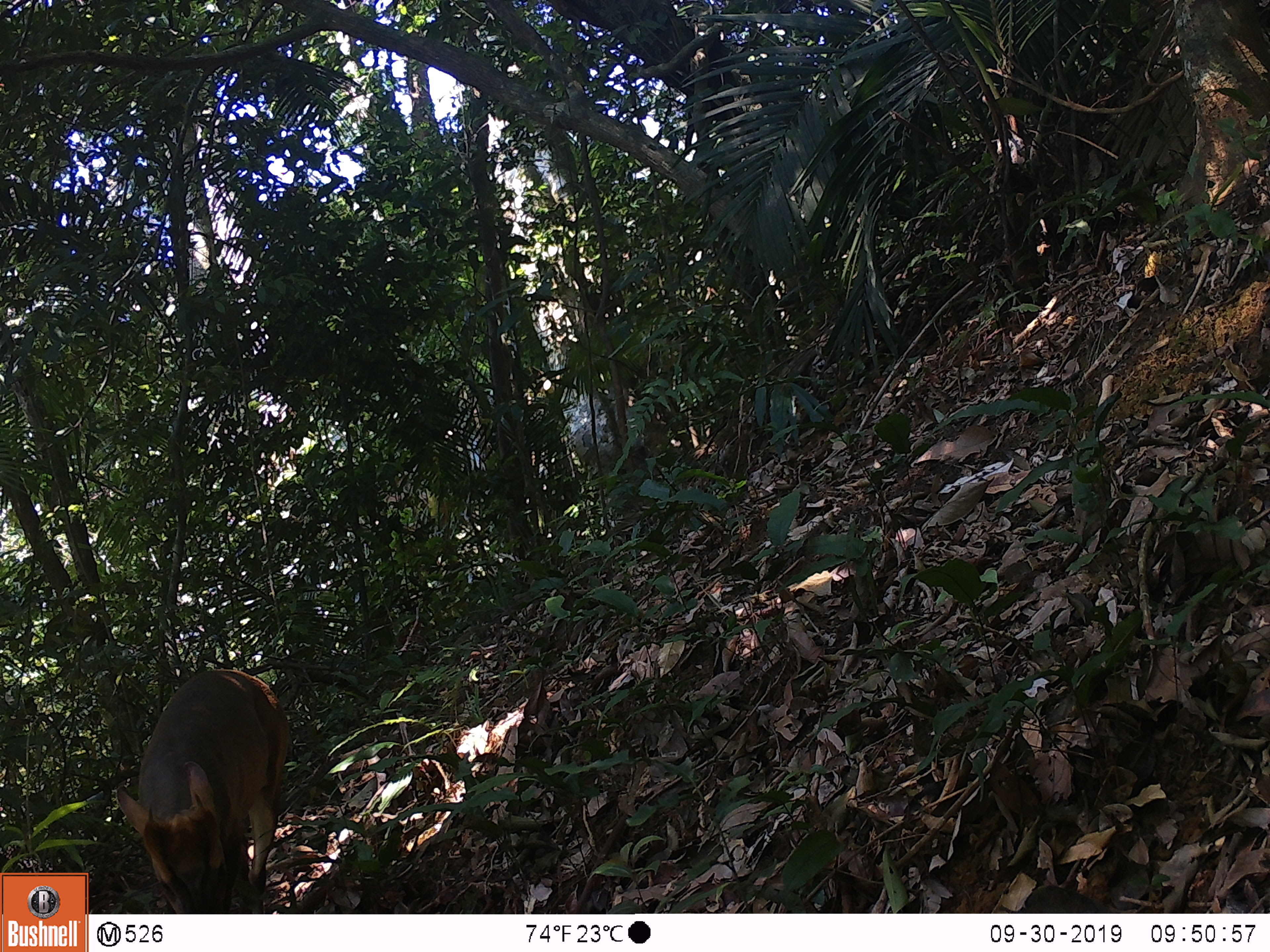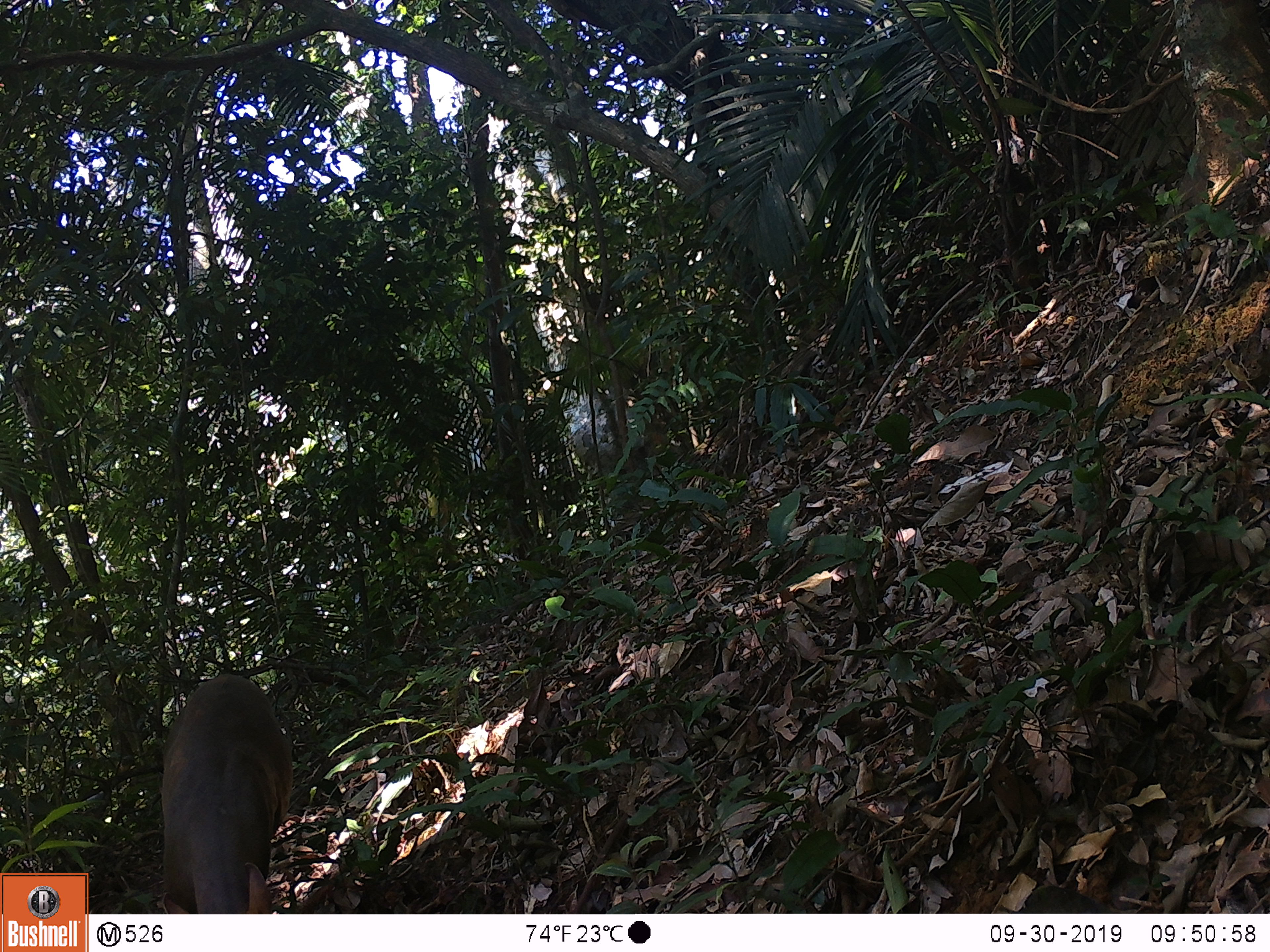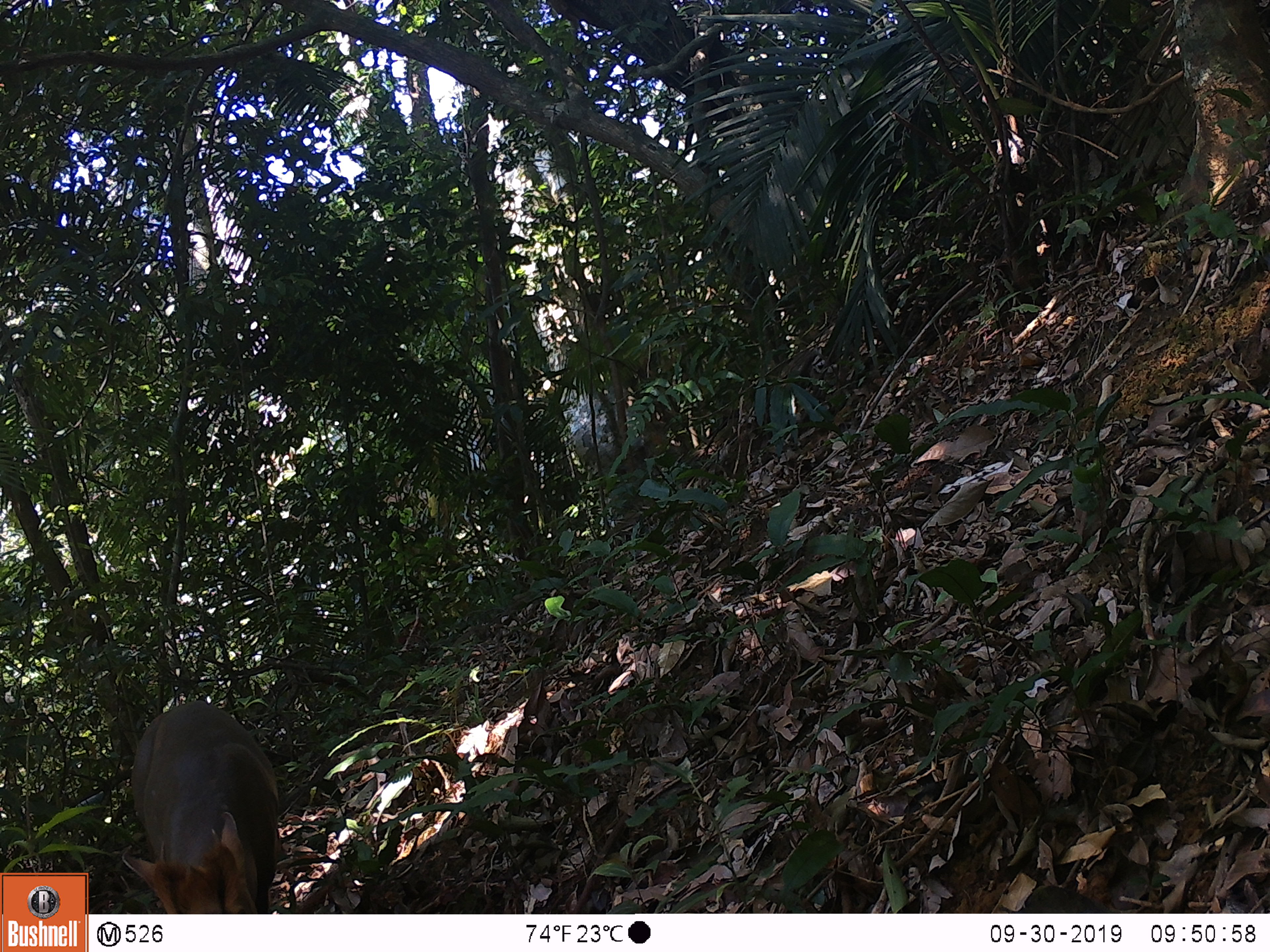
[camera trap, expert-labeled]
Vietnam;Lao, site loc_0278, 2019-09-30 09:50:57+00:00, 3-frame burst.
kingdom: Animalia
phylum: Chordata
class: Mammalia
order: Artiodactyla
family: Cervidae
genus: Muntiacus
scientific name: Muntiacus rooseveltorum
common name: roosevelt's muntjac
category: roosevelts muntjac group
Roosevelts muntjac group (roosevelt's muntjac) (Muntiacus rooseveltorum). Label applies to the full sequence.